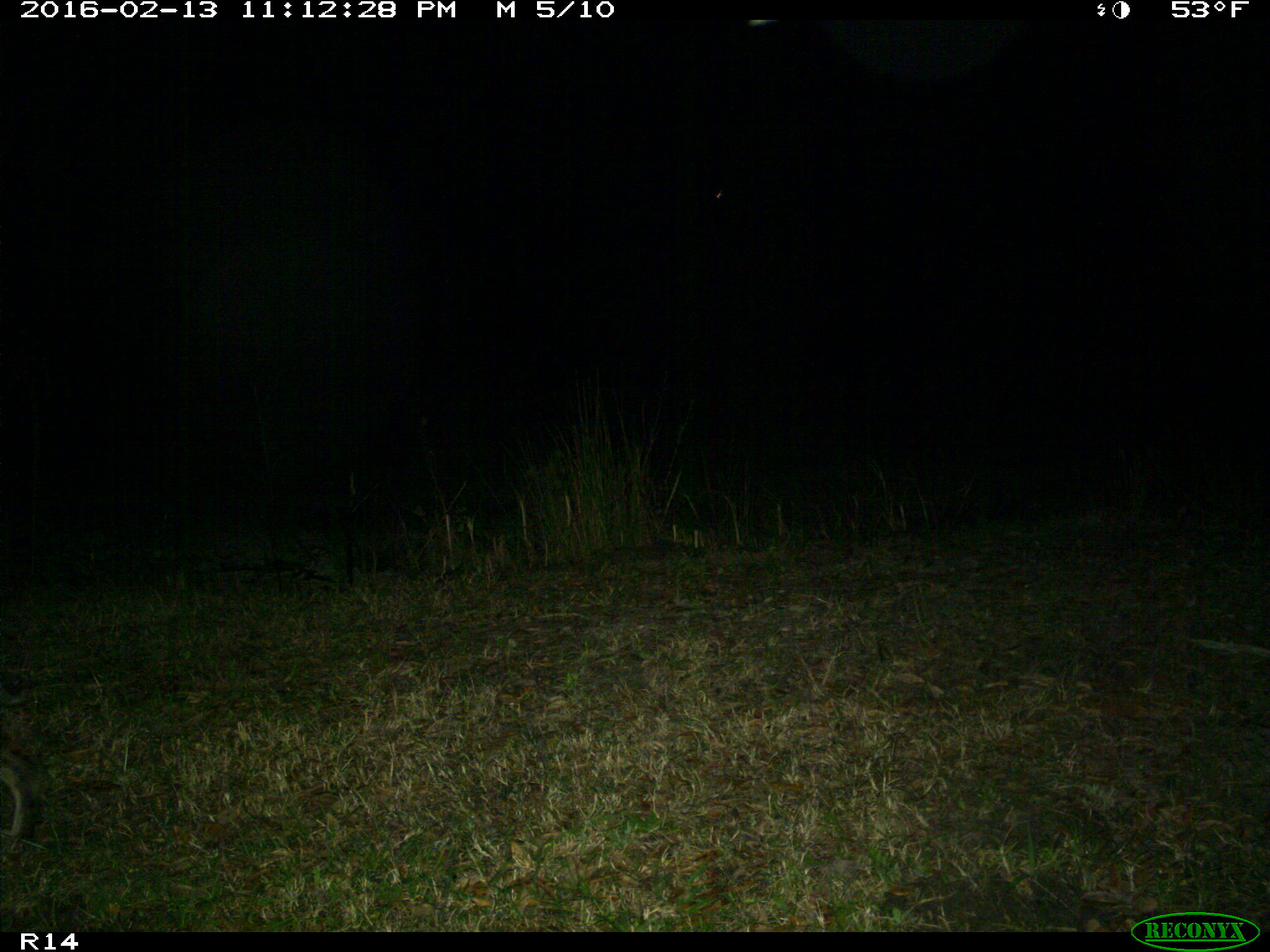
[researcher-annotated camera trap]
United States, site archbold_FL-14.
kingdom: Animalia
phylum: Chordata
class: Mammalia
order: Carnivora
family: Felidae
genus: Lynx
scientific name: Lynx rufus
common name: bobcat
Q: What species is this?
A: Lynx rufus (bobcat).